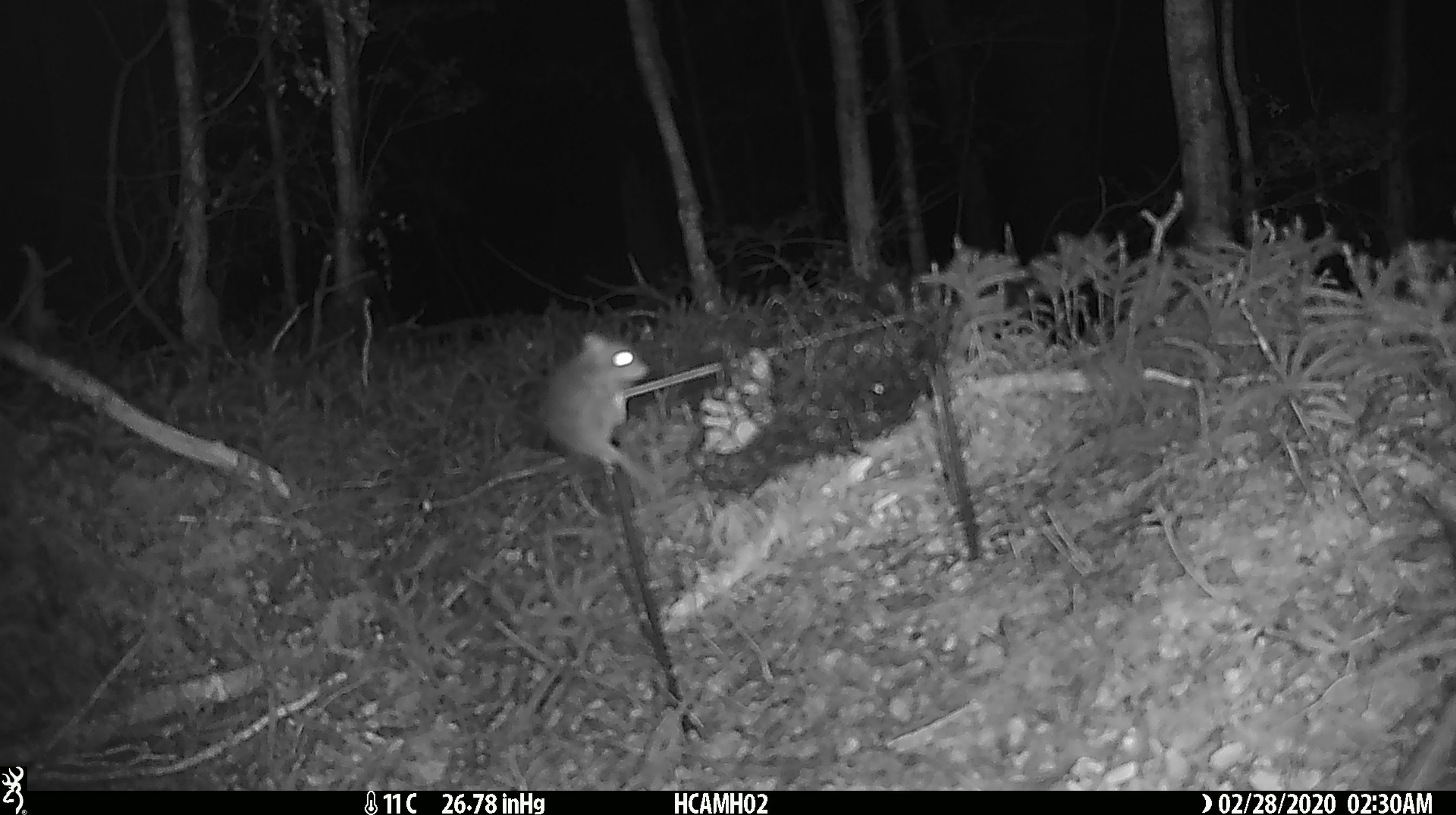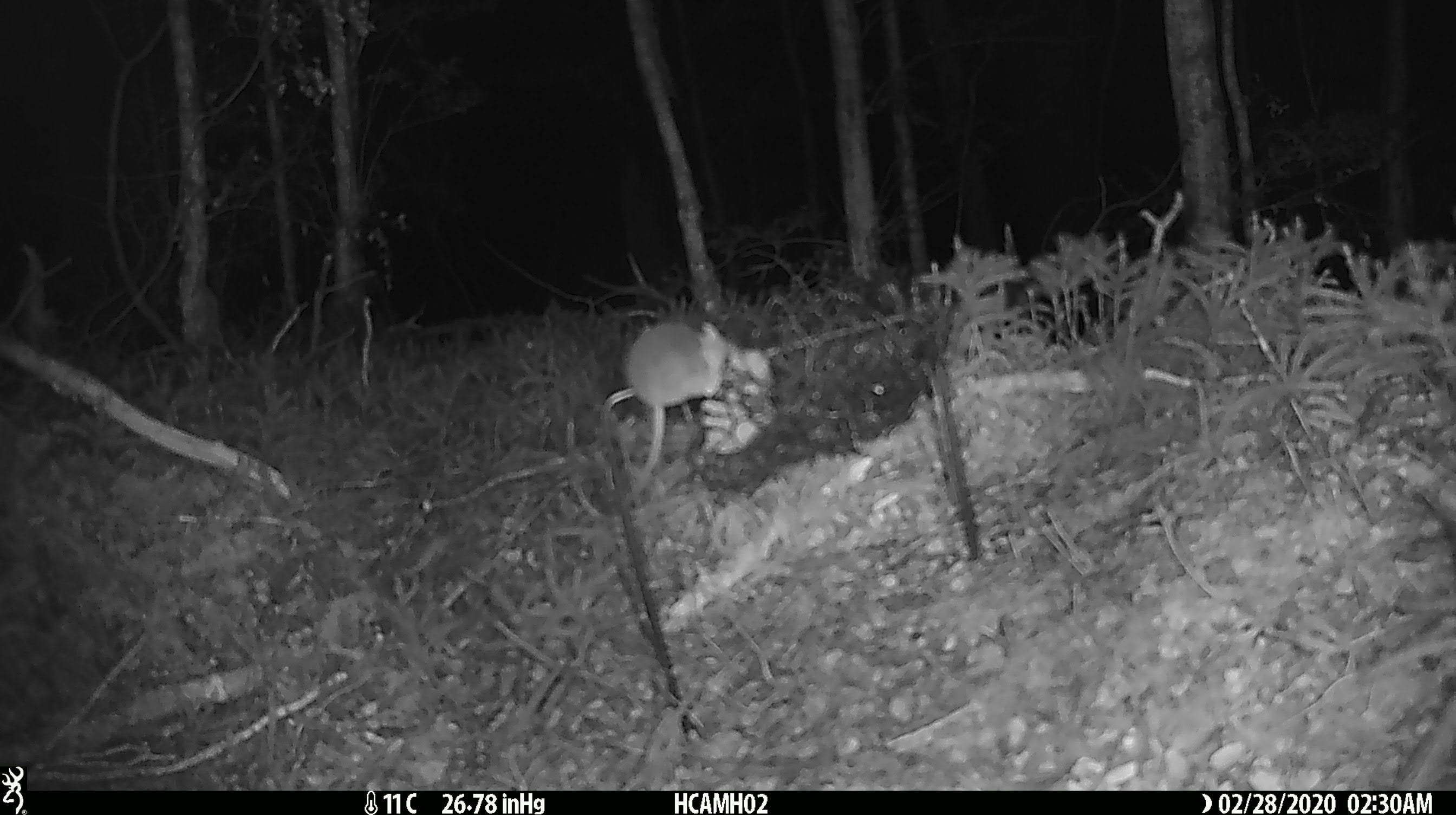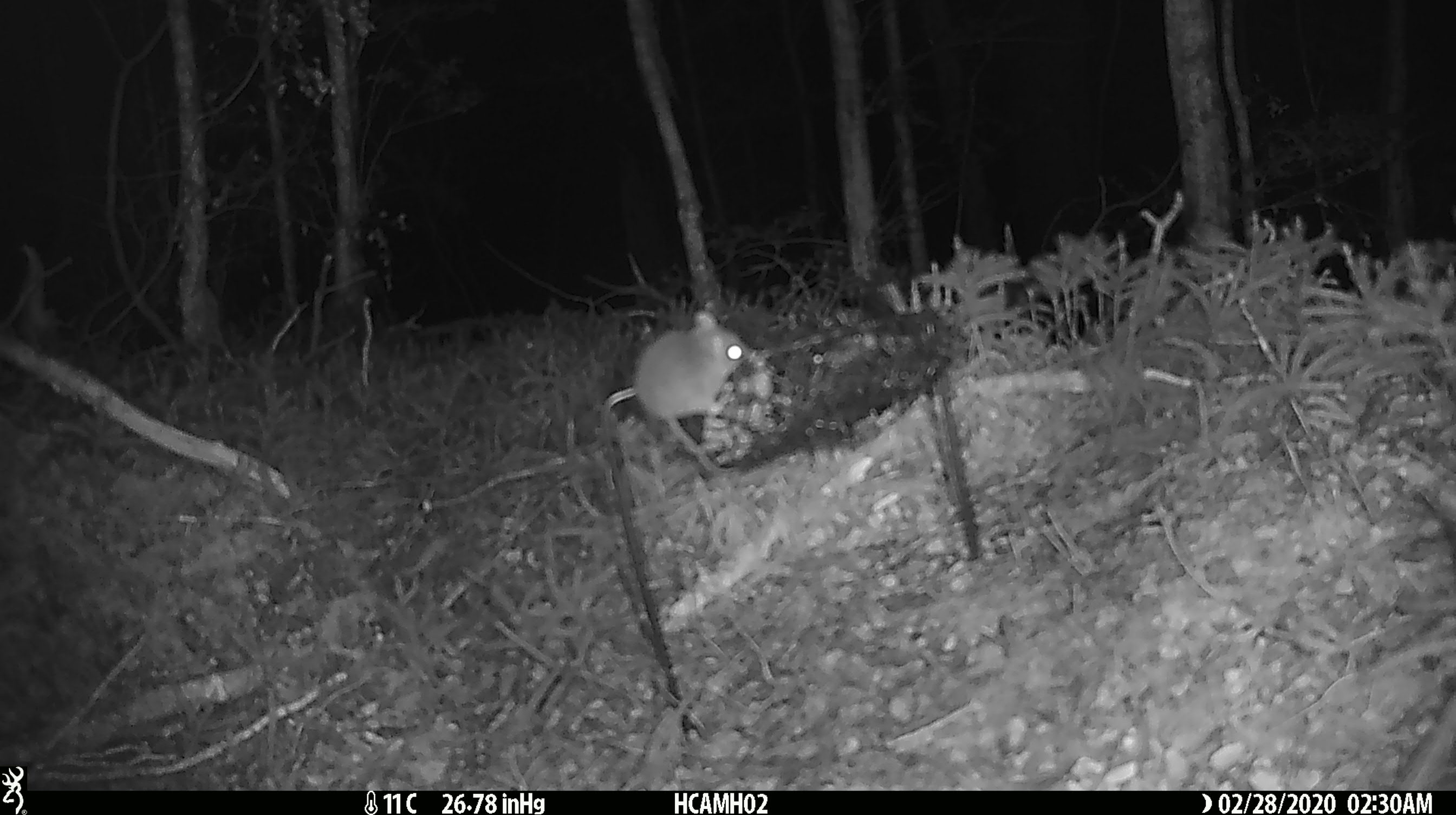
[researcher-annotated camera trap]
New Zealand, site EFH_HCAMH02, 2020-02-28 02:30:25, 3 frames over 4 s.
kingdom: Animalia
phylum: Chordata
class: Mammalia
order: Rodentia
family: Muridae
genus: Mus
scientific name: Mus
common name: mouse